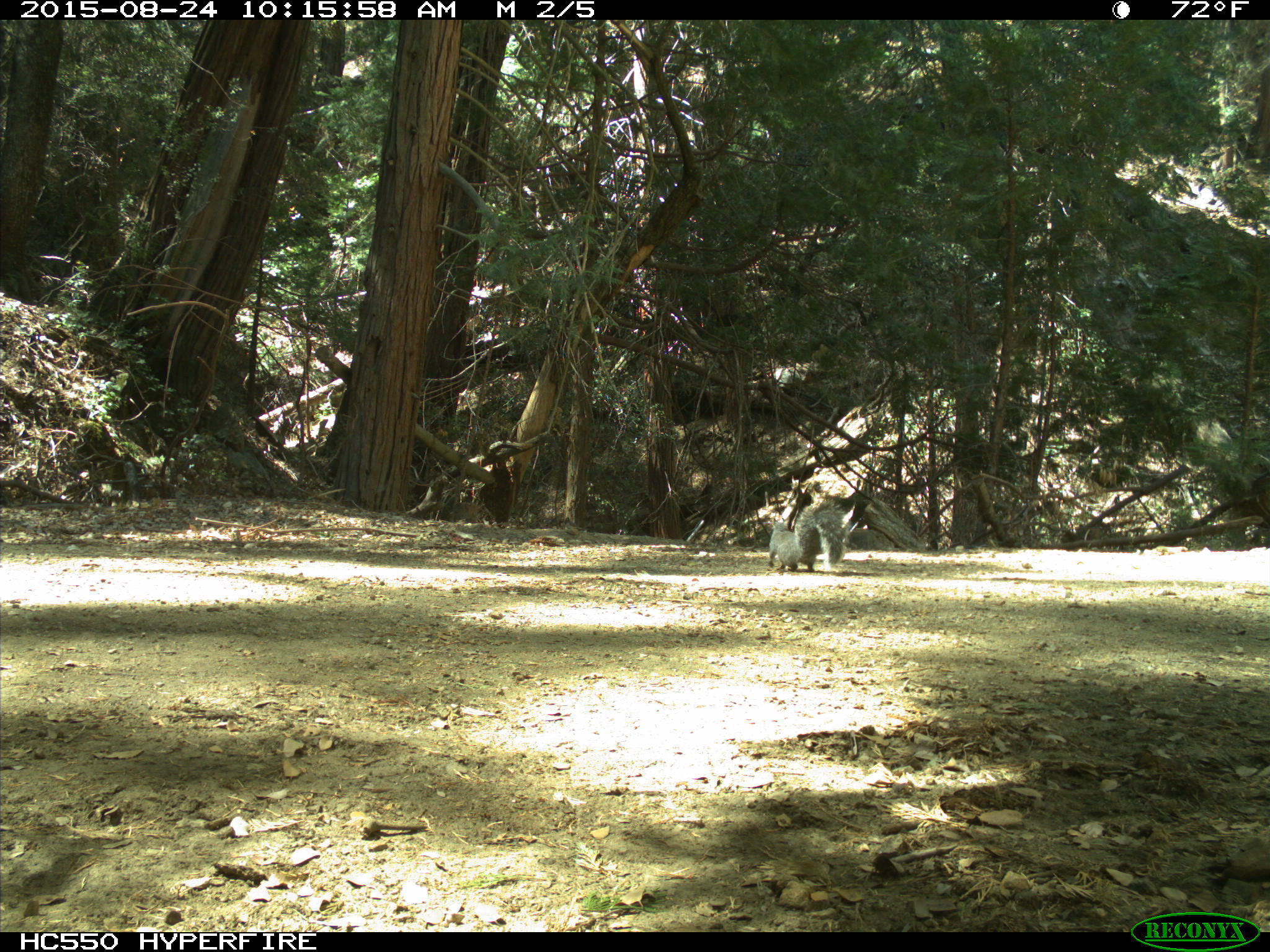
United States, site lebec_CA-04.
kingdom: Animalia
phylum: Chordata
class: Mammalia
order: Rodentia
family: Sciuridae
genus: Sciurus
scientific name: Sciurus carolinensis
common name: eastern gray squirrel